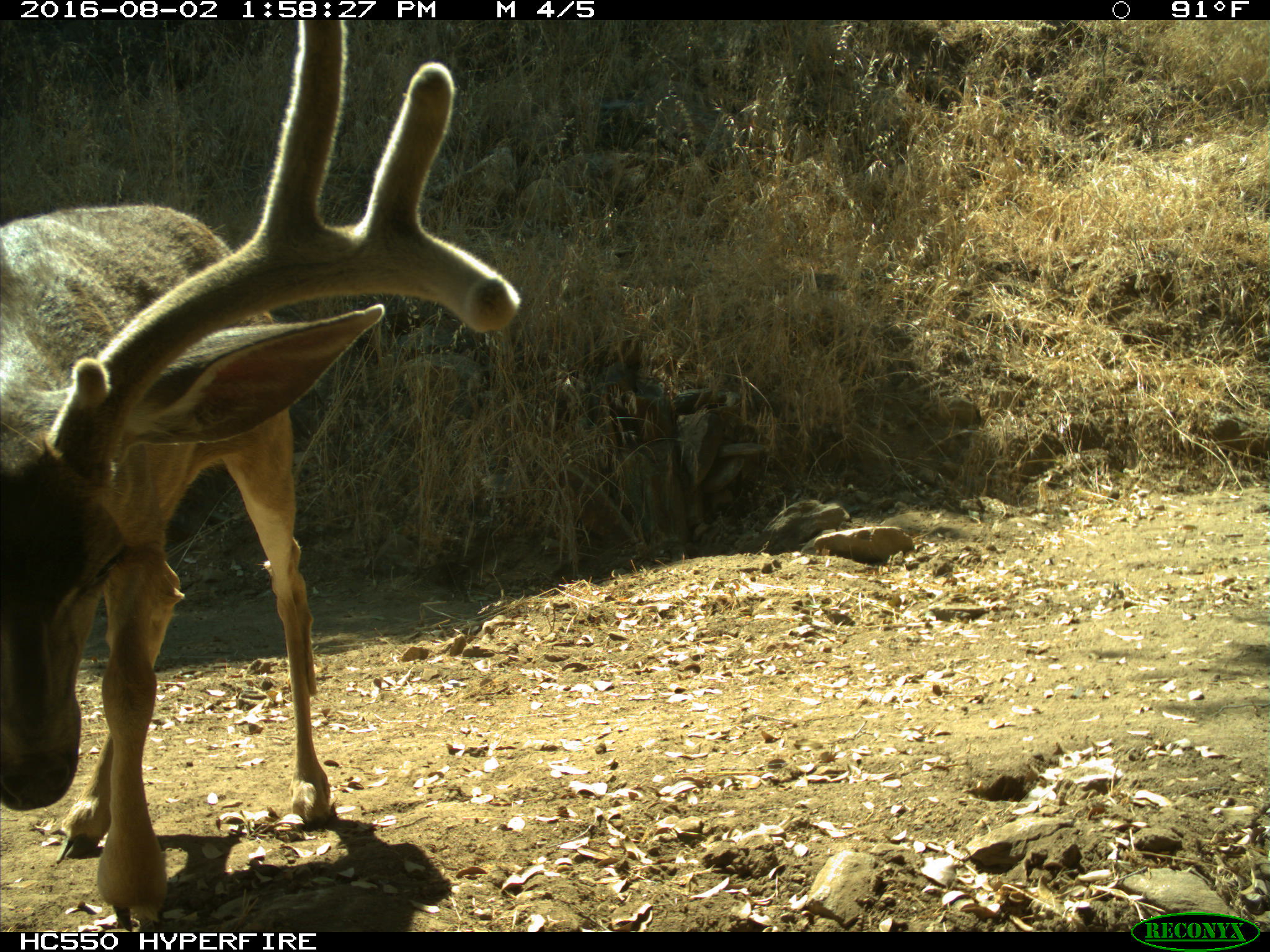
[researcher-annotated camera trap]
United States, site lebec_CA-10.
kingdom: Animalia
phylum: Chordata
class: Mammalia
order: Artiodactyla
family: Cervidae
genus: Odocoileus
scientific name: Odocoileus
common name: deer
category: unidentified deer